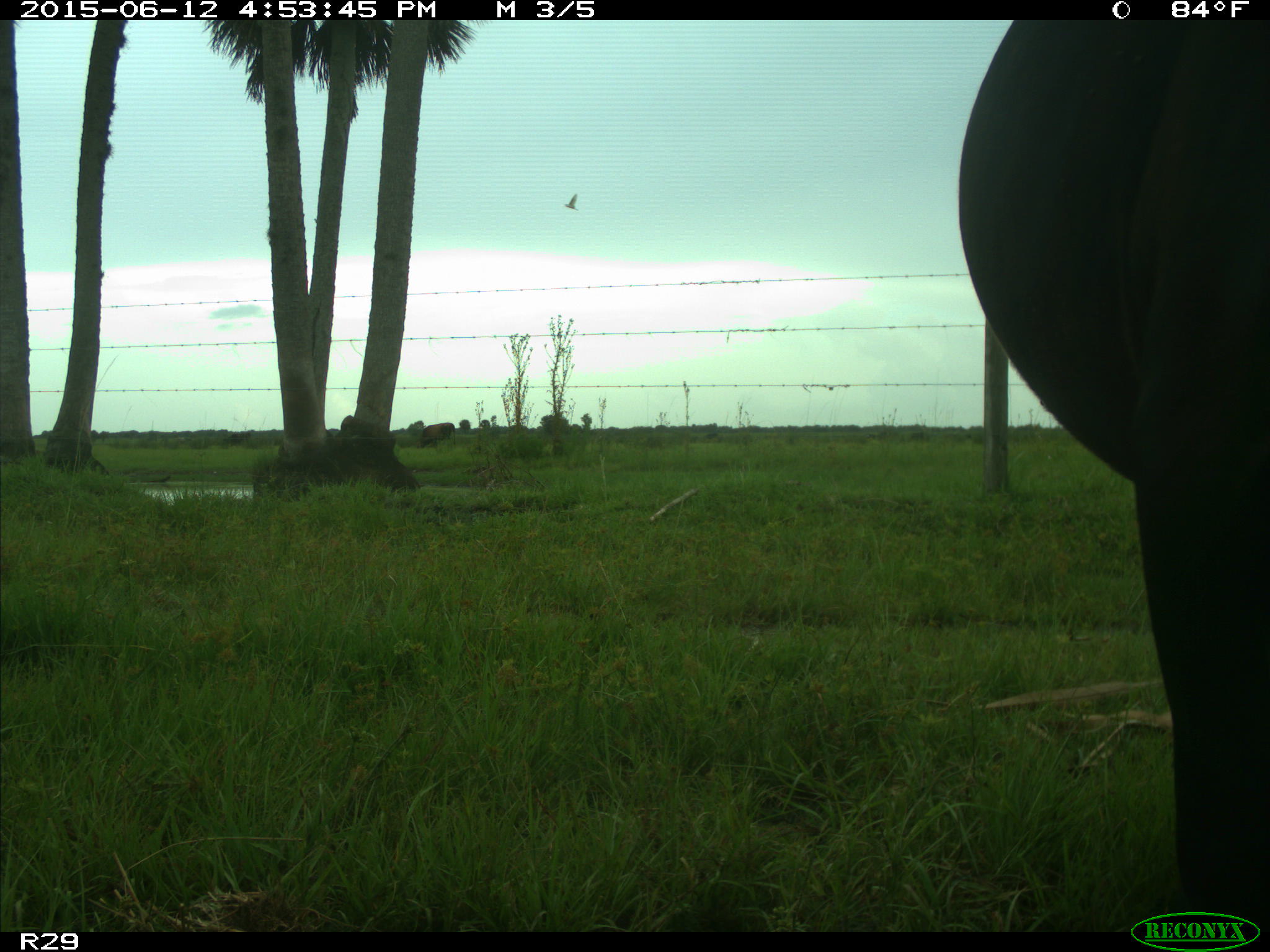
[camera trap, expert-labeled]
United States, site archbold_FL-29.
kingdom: Animalia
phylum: Chordata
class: Mammalia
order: Artiodactyla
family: Bovidae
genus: Bos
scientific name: Bos taurus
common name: domestic cow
Bos taurus (domestic cow).